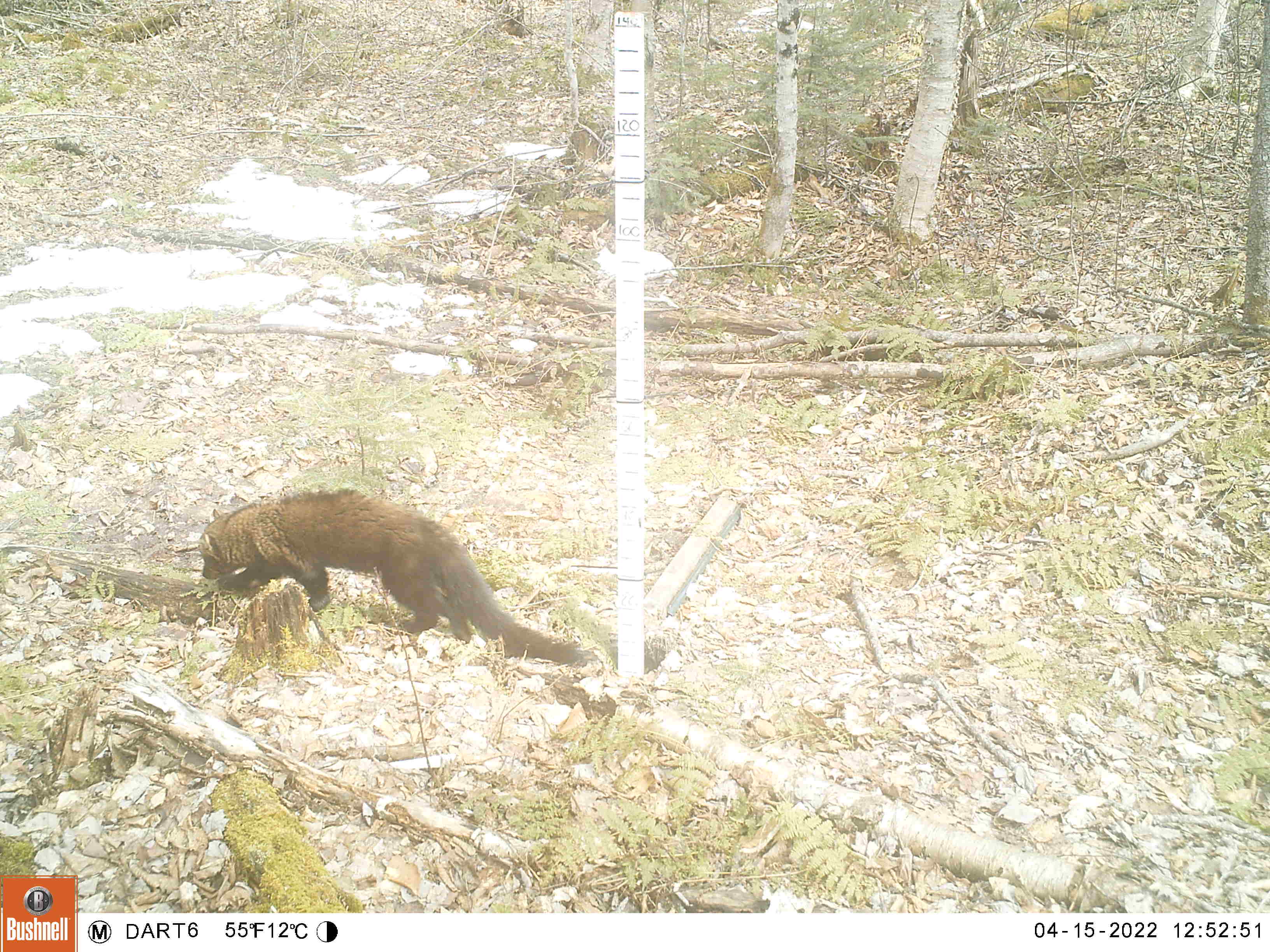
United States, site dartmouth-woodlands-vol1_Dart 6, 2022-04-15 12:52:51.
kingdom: Animalia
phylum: Chordata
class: Mammalia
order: Carnivora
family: Mustelidae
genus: Pekania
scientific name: Pekania pennanti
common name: fisher